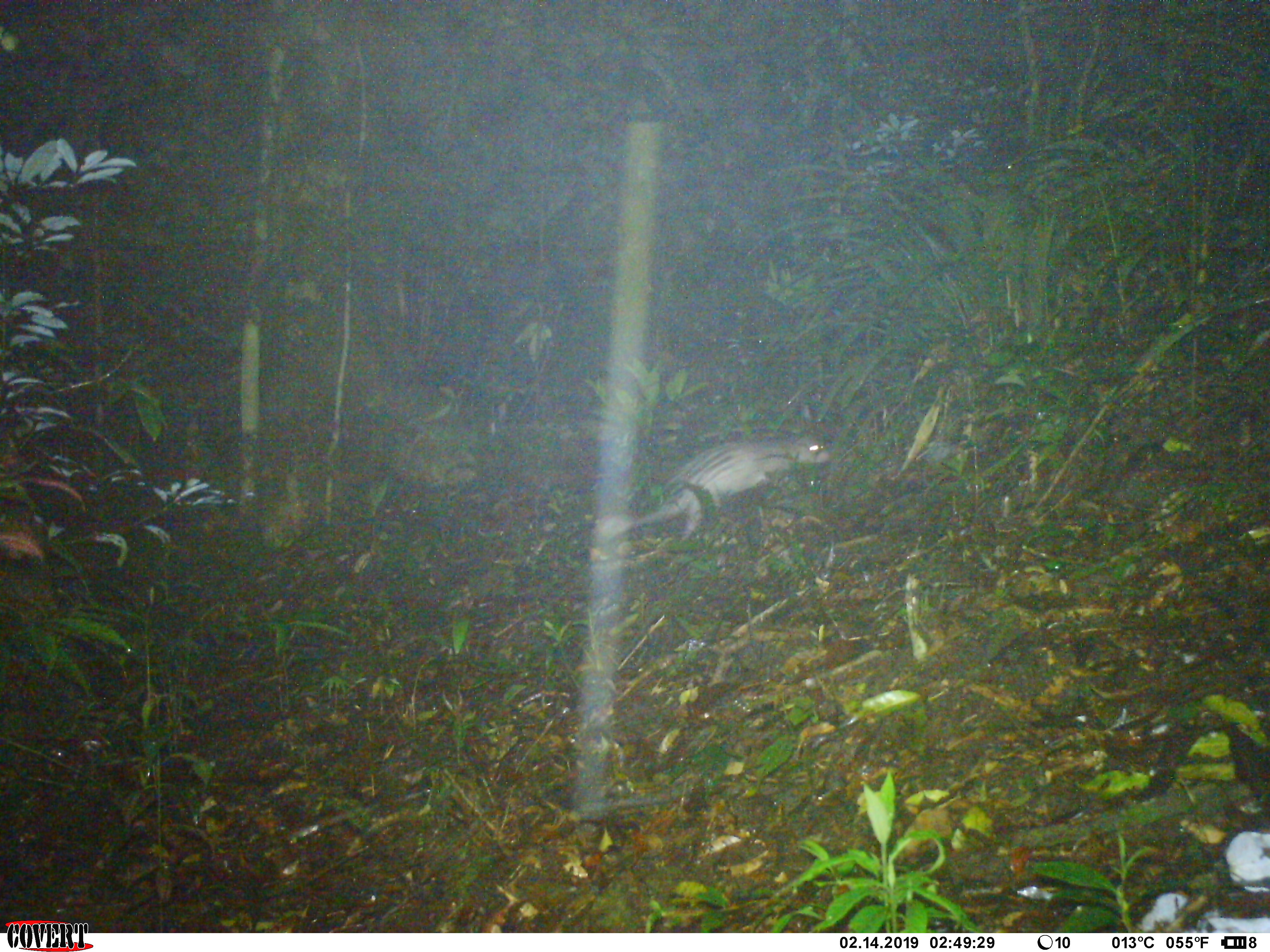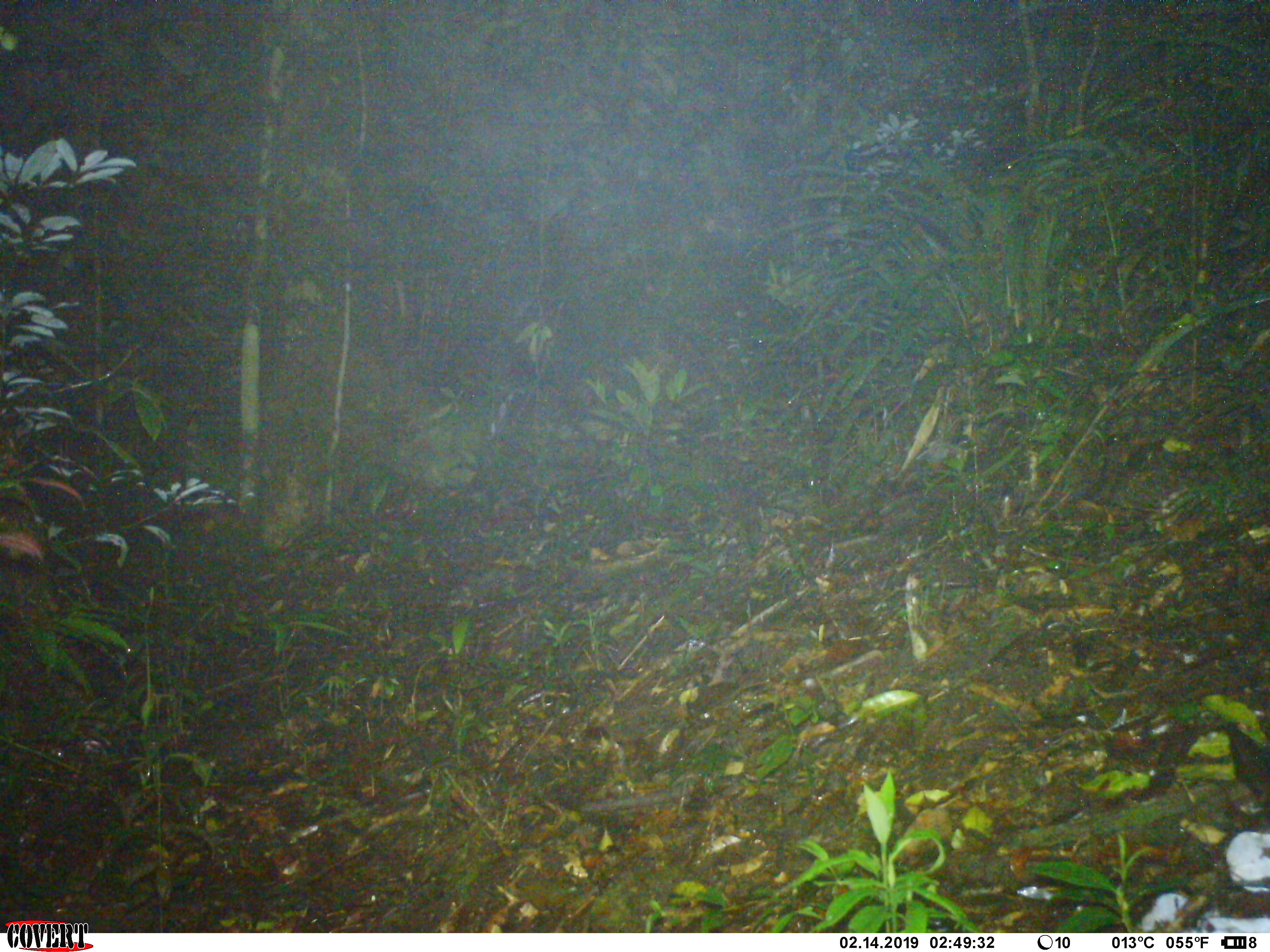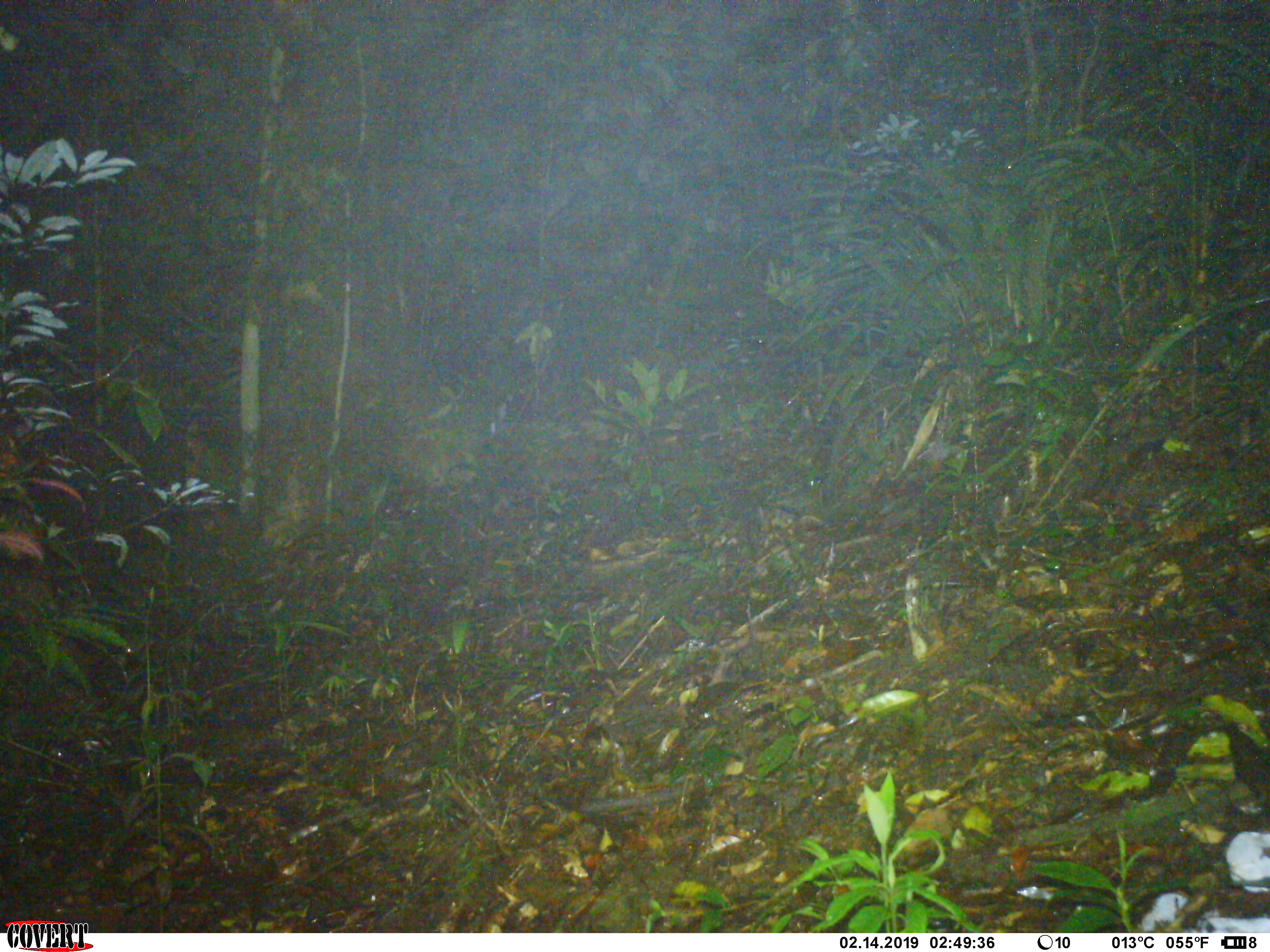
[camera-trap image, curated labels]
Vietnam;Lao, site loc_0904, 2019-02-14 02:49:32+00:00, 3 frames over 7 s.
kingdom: Animalia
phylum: Chordata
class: Mammalia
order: Rodentia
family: Hystricidae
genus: Atherurus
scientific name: Atherurus macrourus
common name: asiatic brush-tailed porcupine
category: asiatic brush tailed porcupine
Asiatic brush tailed porcupine (asiatic brush-tailed porcupine) (Atherurus macrourus). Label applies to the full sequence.